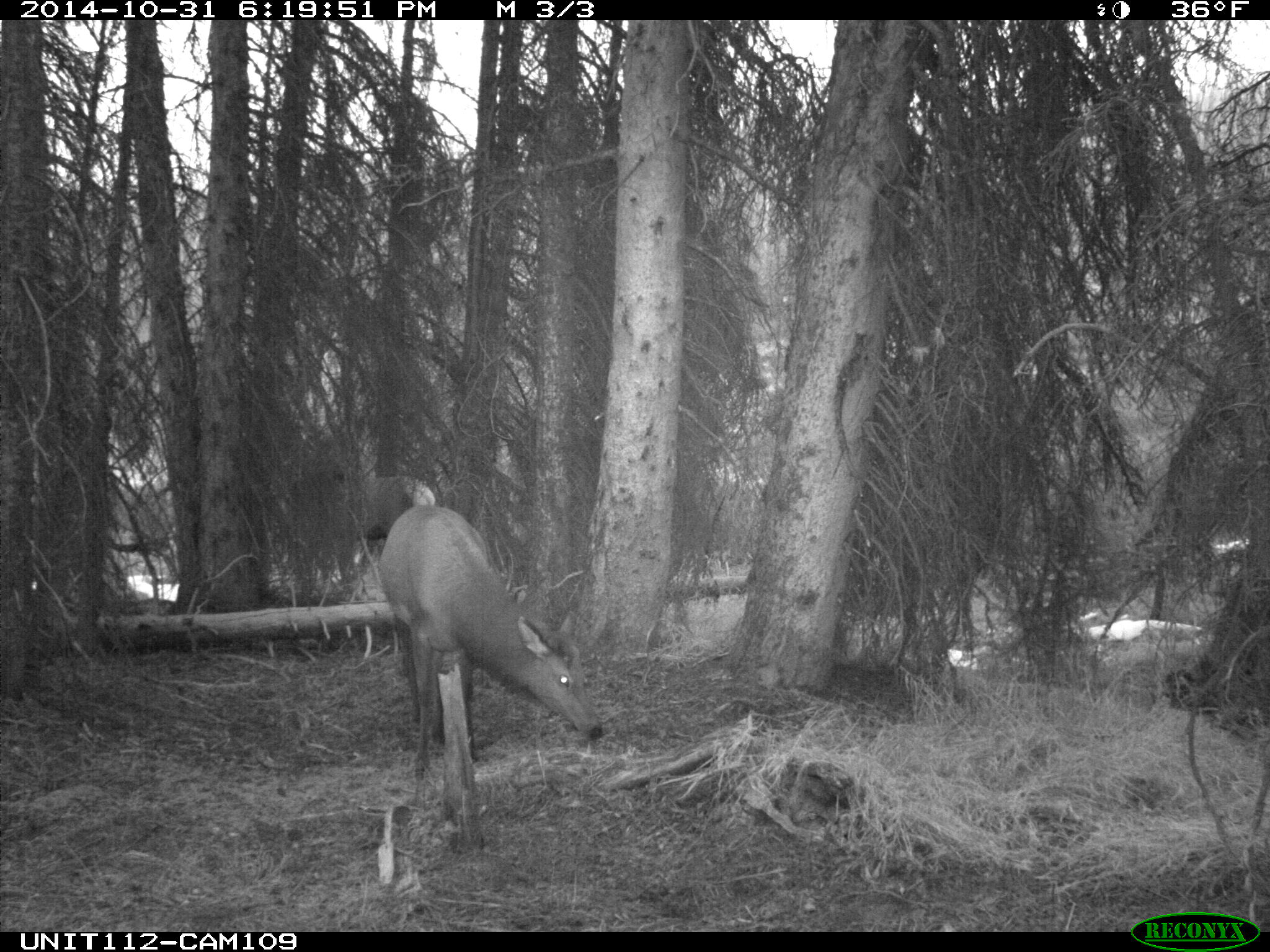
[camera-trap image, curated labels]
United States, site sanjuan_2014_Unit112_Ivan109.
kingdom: Animalia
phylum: Chordata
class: Mammalia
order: Artiodactyla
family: Cervidae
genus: Cervus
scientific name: Cervus elaphus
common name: red deer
Cervus elaphus (red deer).